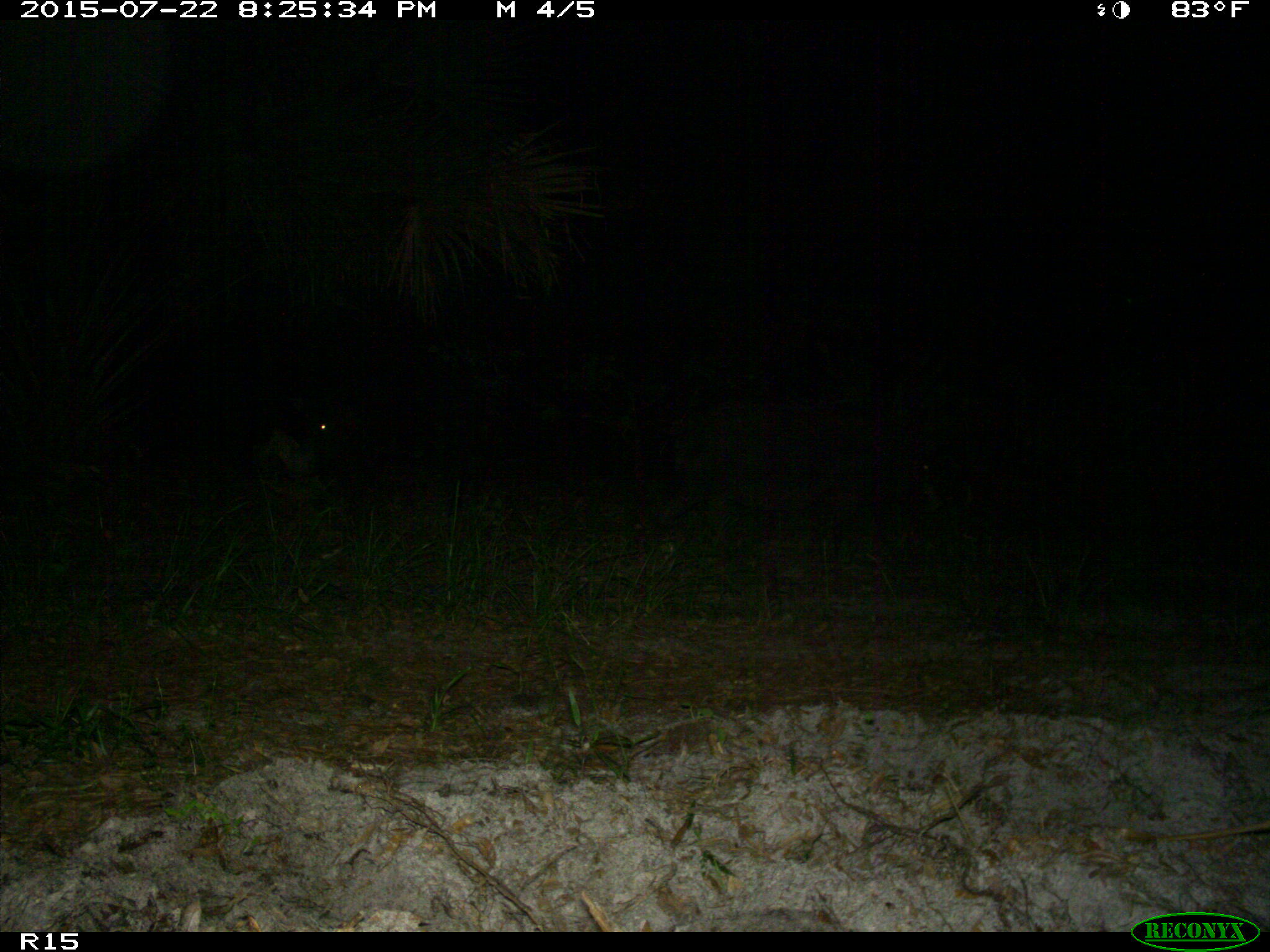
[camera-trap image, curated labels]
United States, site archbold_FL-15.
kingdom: Animalia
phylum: Chordata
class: Mammalia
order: Artiodactyla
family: Suidae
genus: Sus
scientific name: Sus scrofa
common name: wild boar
Sus scrofa (wild boar).